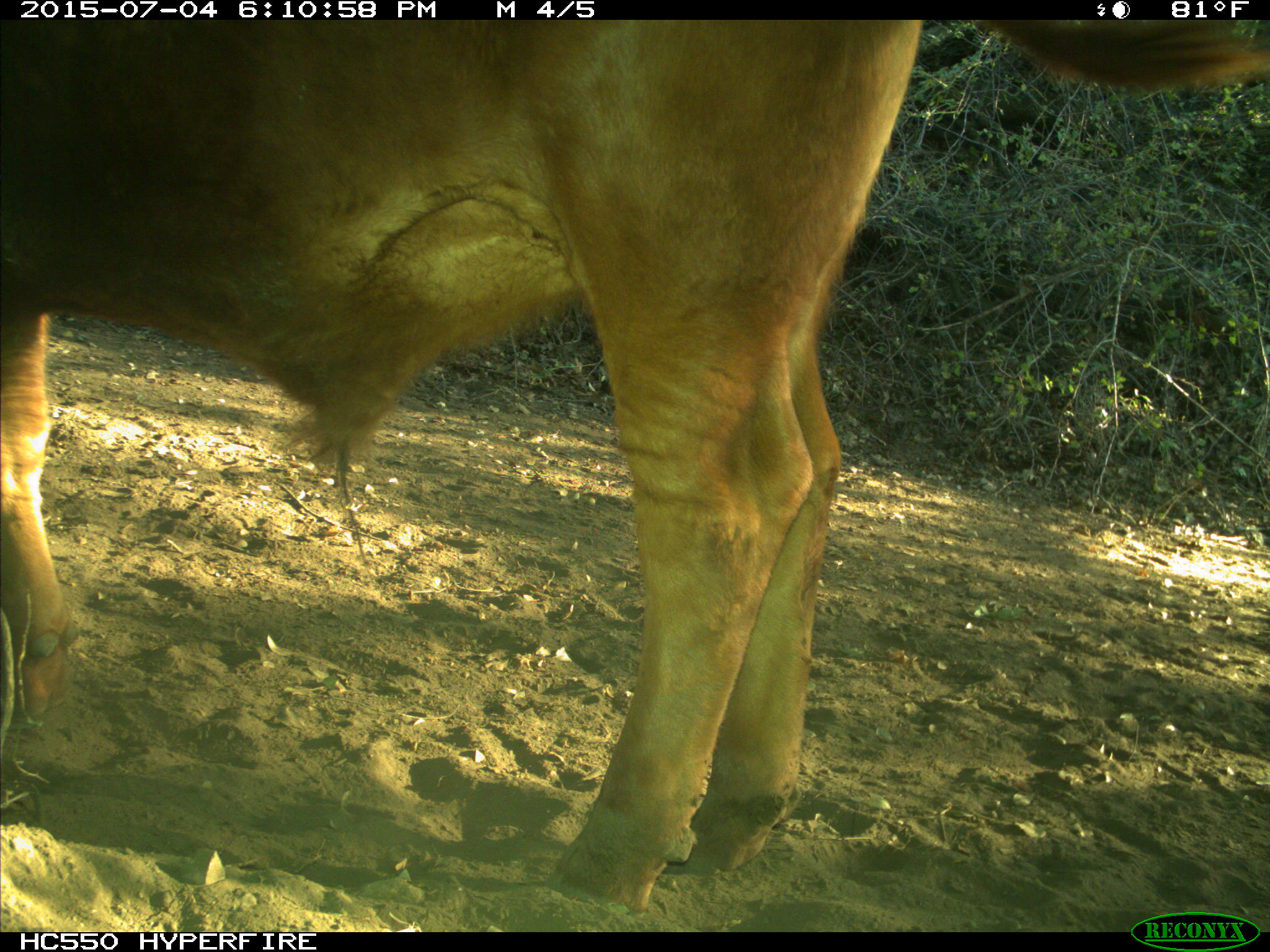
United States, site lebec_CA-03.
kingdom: Animalia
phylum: Chordata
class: Mammalia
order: Artiodactyla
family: Bovidae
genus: Bos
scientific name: Bos taurus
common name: domestic cow